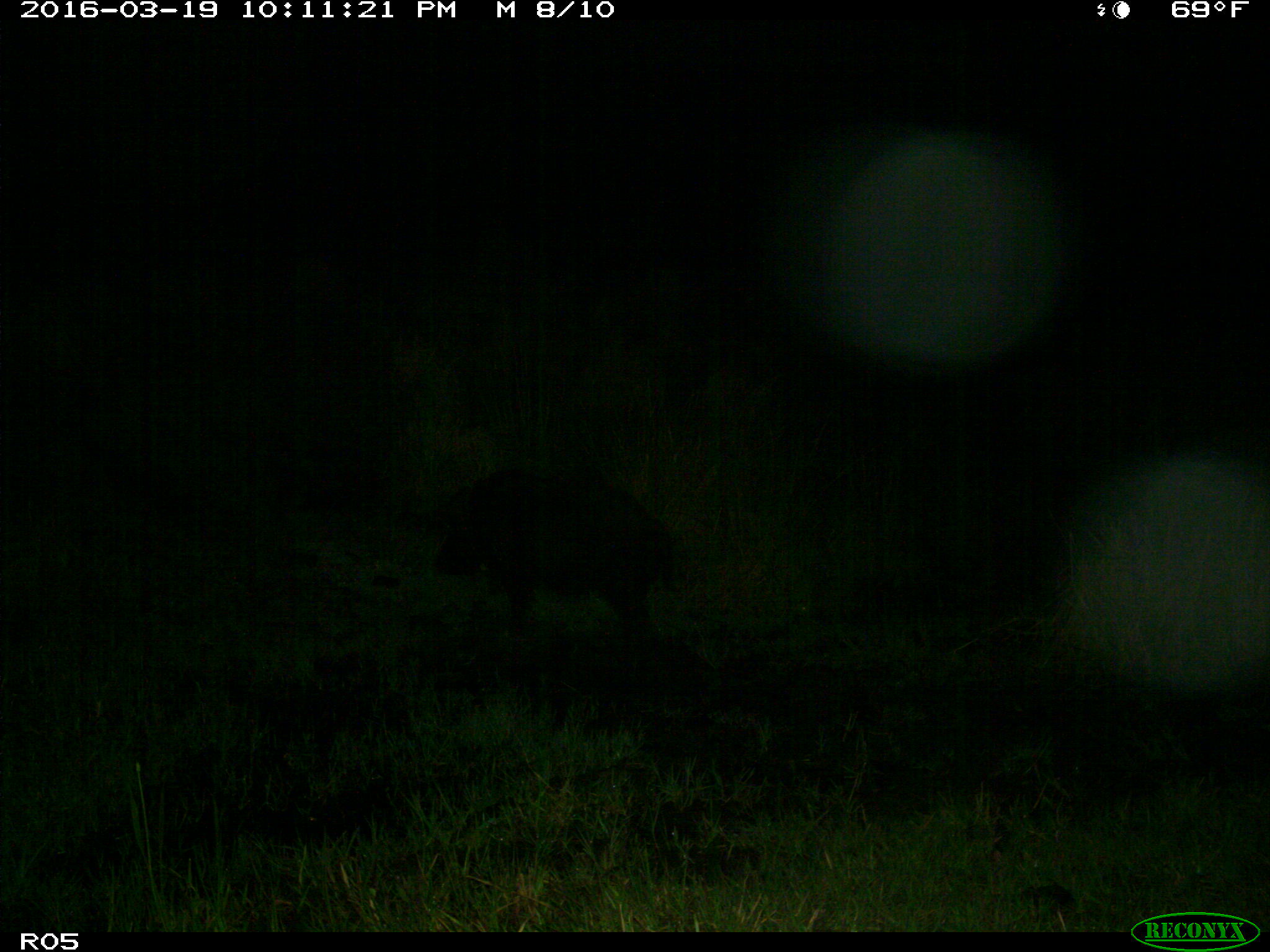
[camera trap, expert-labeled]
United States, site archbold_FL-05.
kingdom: Animalia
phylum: Chordata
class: Mammalia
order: Artiodactyla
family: Suidae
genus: Sus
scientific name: Sus scrofa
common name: wild boar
Sus scrofa (wild boar).